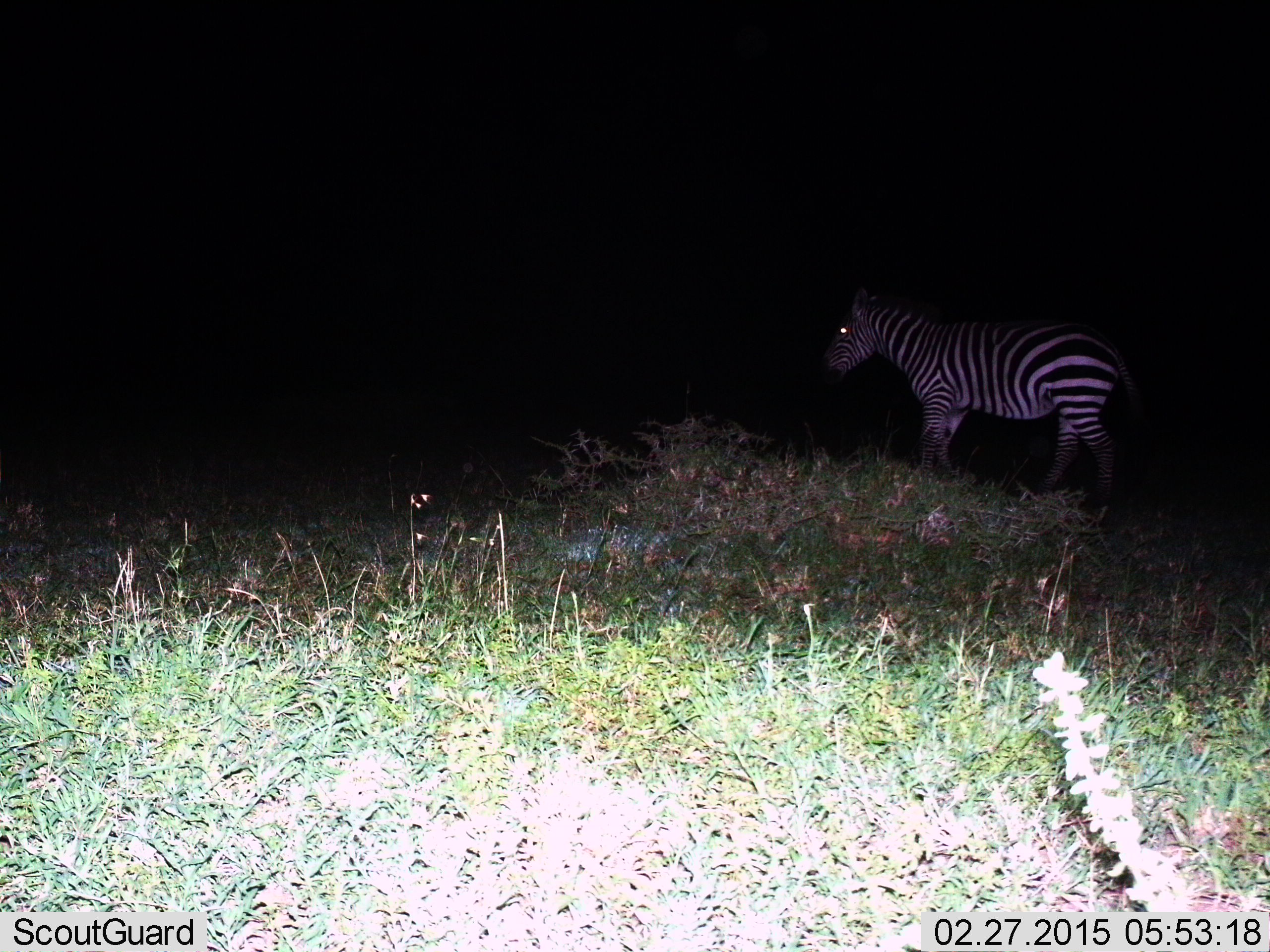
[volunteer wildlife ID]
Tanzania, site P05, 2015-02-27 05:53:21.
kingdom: Animalia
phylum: Chordata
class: Mammalia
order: Perissodactyla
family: Equidae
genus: Equus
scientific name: Equus quagga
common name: plains zebra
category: zebra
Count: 1.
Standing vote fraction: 80%.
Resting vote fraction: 0%.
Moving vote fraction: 20%.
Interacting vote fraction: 0%.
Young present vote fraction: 0%.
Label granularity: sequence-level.